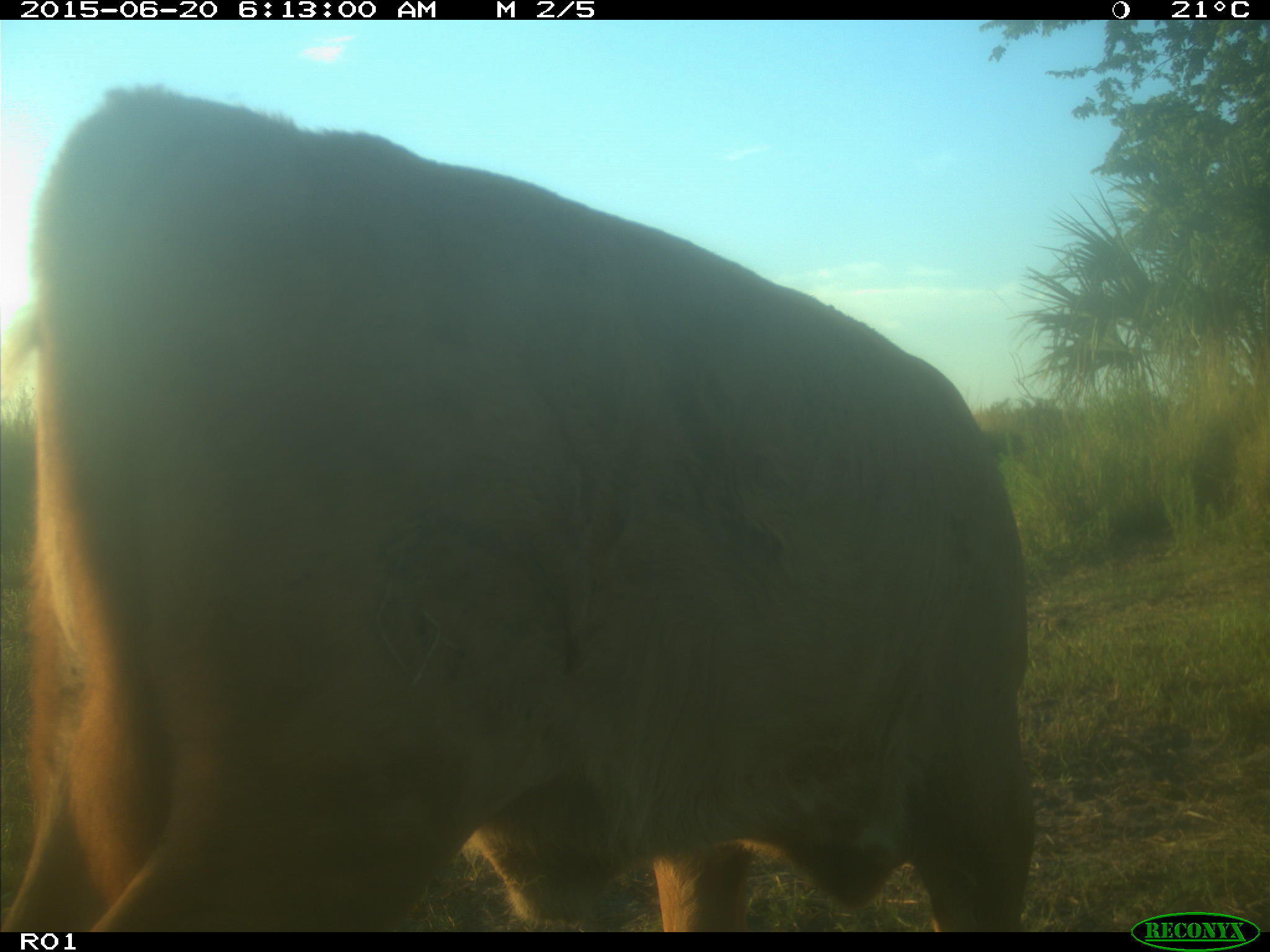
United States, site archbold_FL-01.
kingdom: Animalia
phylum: Chordata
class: Mammalia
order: Artiodactyla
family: Bovidae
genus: Bos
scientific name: Bos taurus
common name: domestic cow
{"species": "Bos taurus (domestic cow)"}